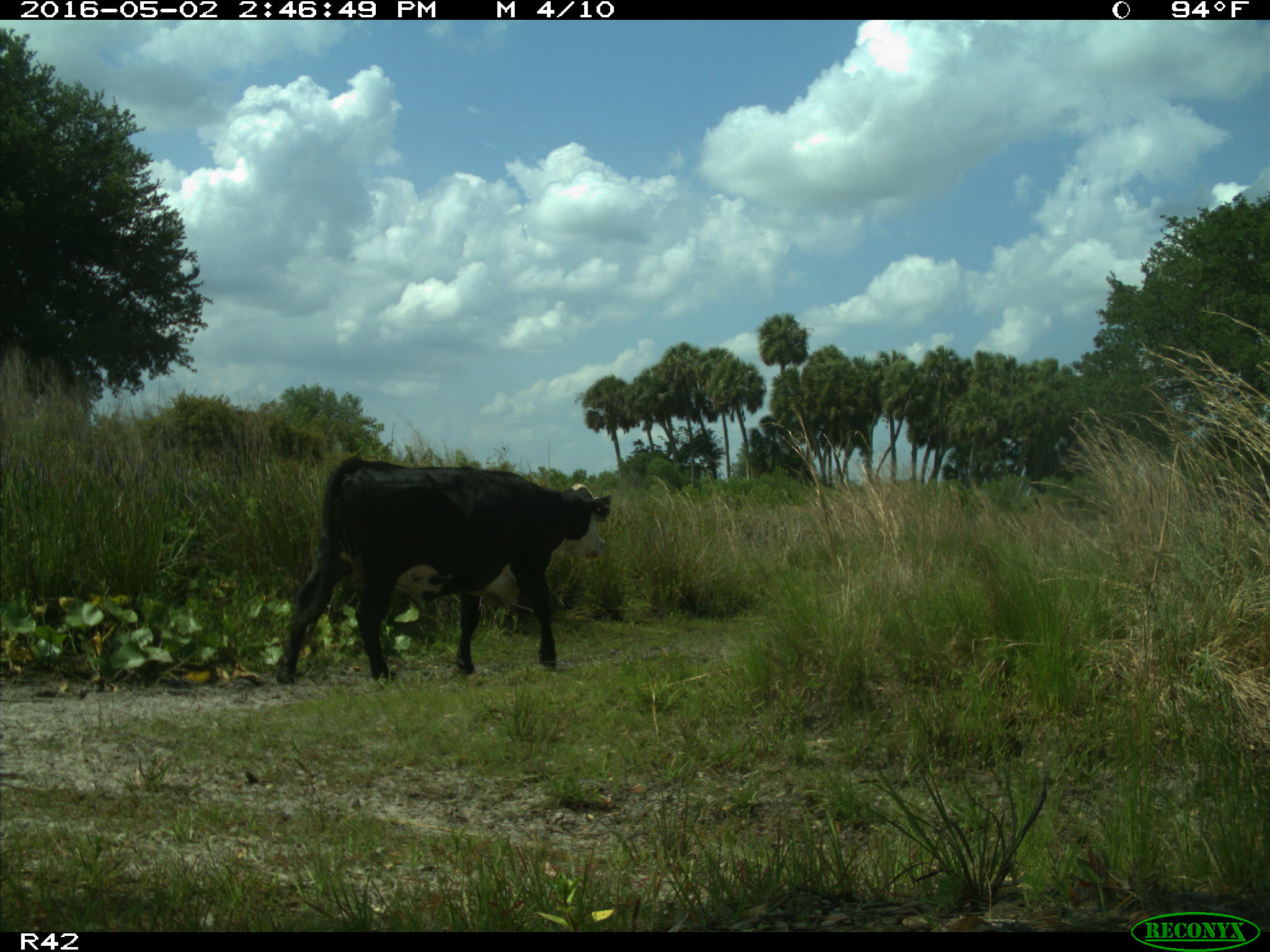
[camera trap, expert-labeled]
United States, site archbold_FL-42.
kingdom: Animalia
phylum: Chordata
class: Mammalia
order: Artiodactyla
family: Bovidae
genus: Bos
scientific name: Bos taurus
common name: domestic cow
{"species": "Bos taurus (domestic cow)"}